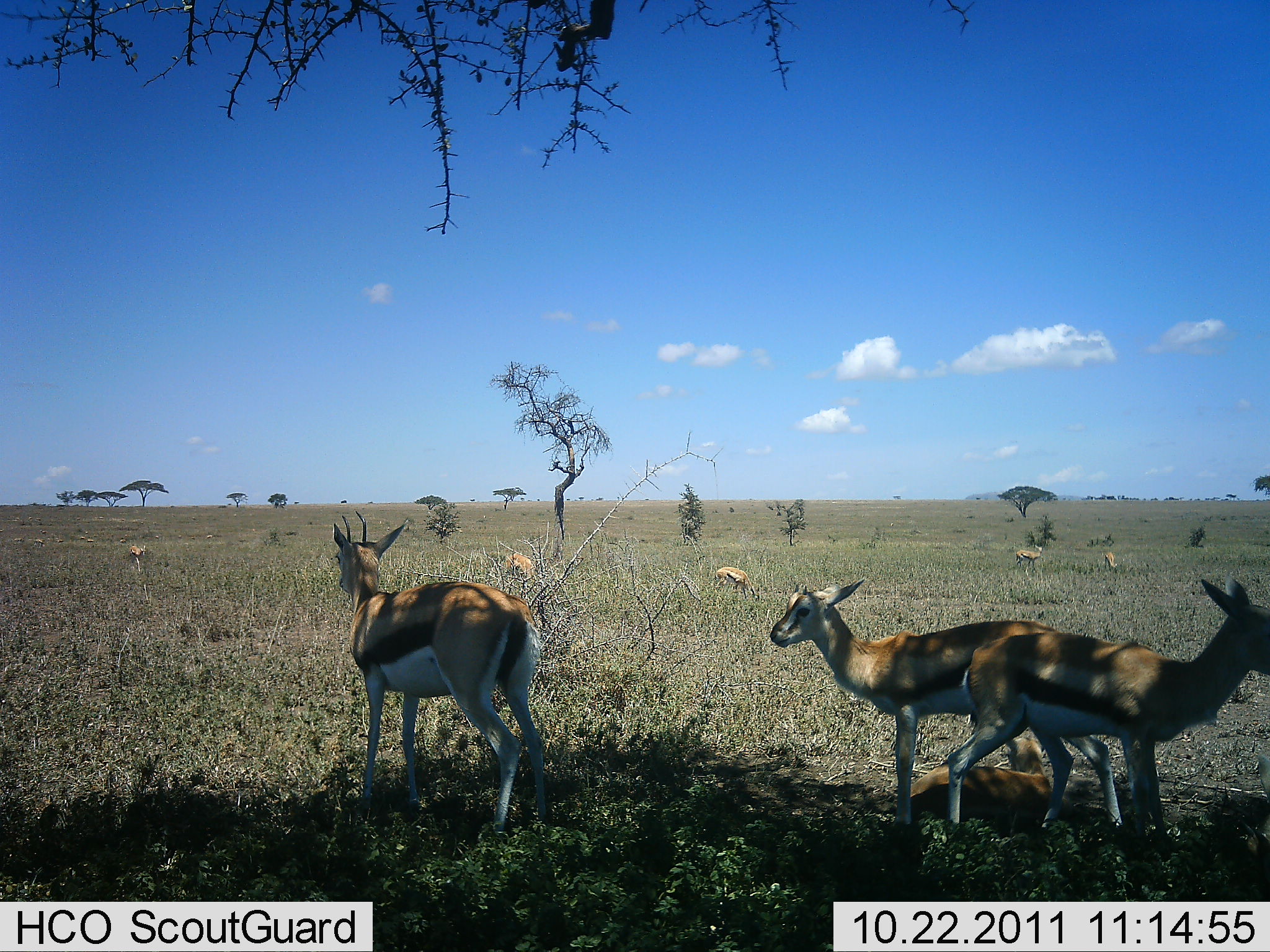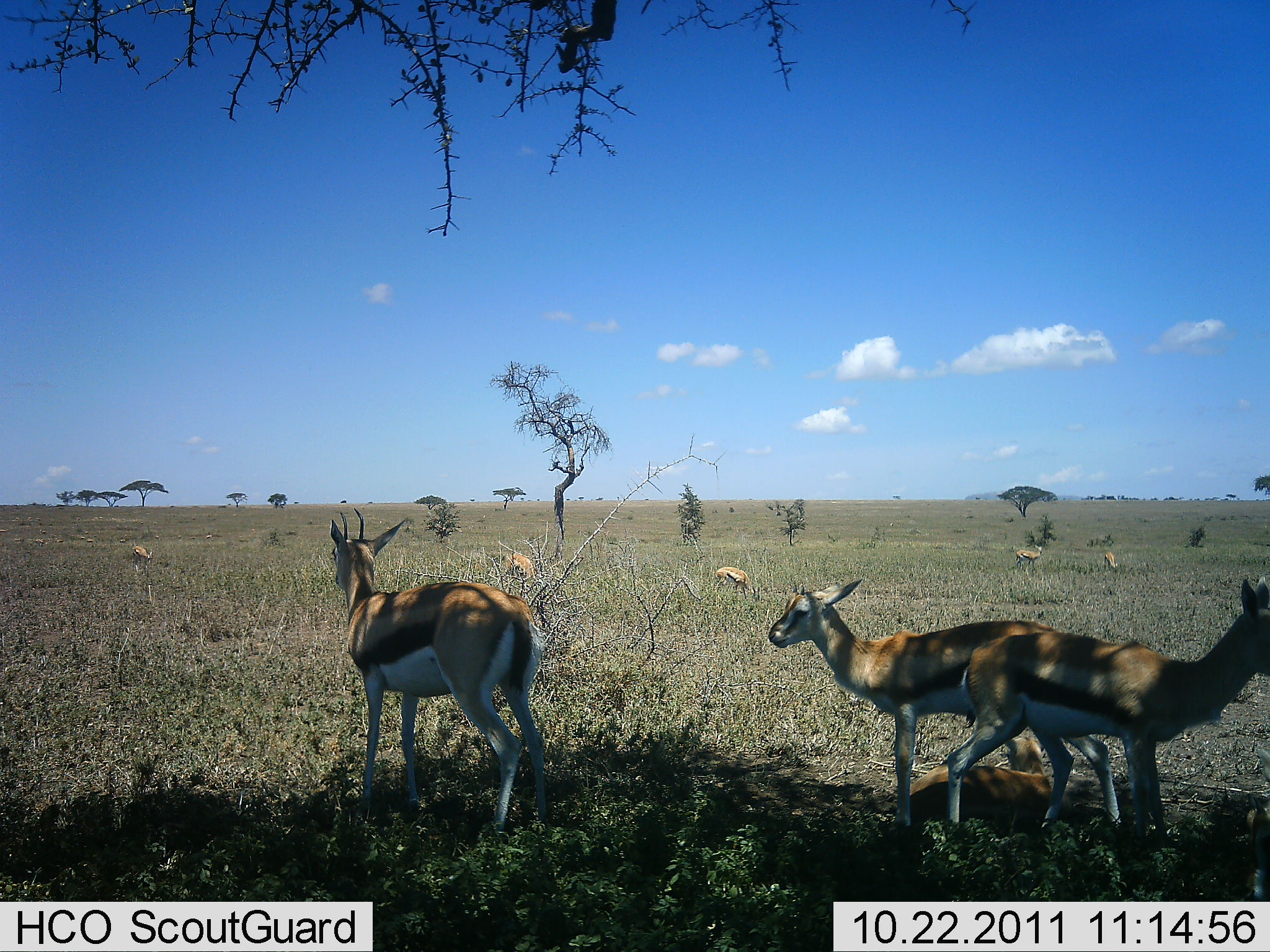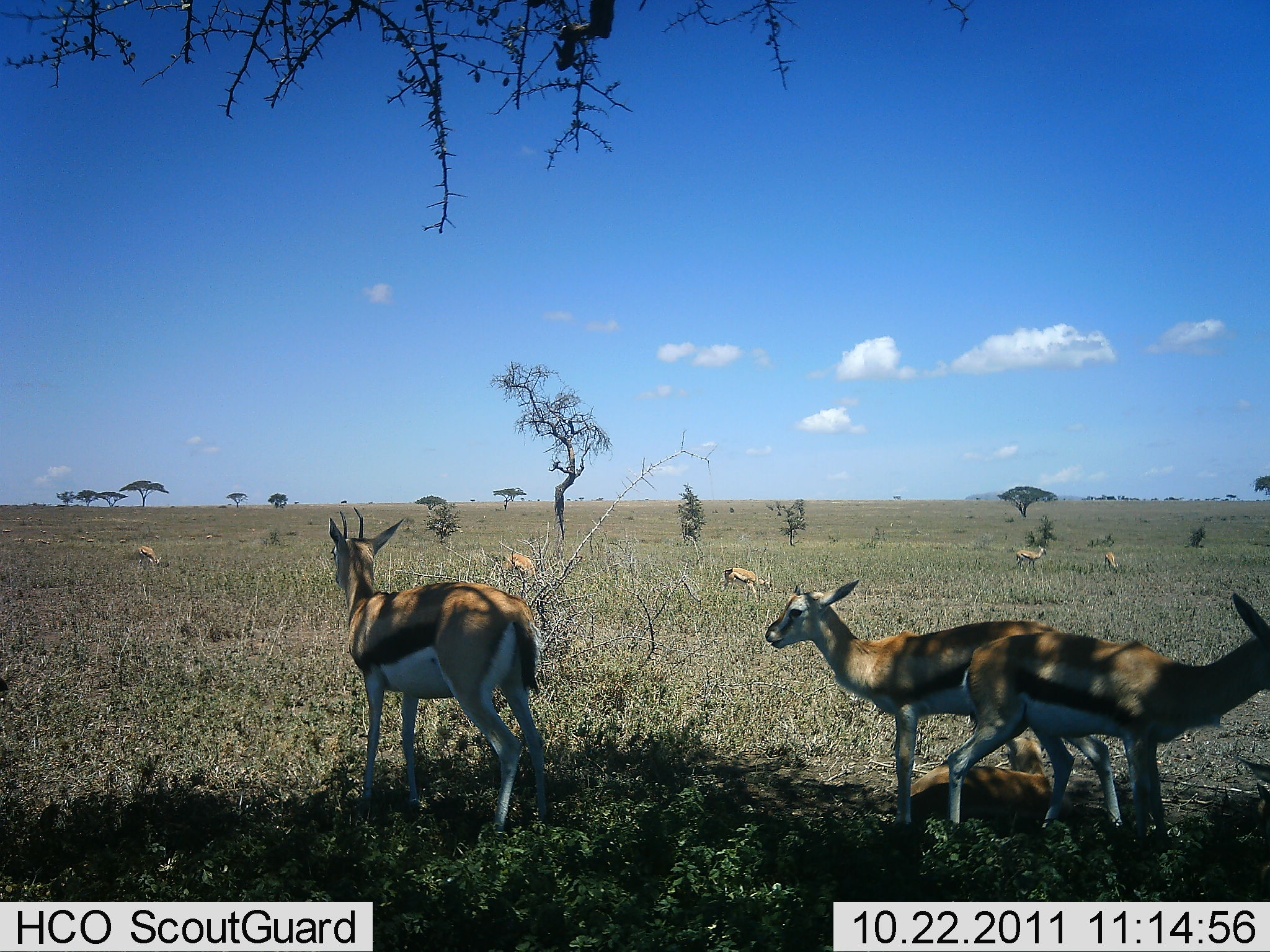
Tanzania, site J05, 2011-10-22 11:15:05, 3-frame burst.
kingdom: Animalia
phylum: Chordata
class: Mammalia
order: Artiodactyla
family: Bovidae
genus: Eudorcas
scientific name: Eudorcas thomsonii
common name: thomson's gazelle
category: gazellethomsons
Gazellethomsons (thomson's gazelle) (Eudorcas thomsonii), count 8. Behavior (volunteer vote fractions): standing 79%, resting 58%, moving 16%, interacting 0%. Young present (vote fraction): 11%. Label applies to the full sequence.